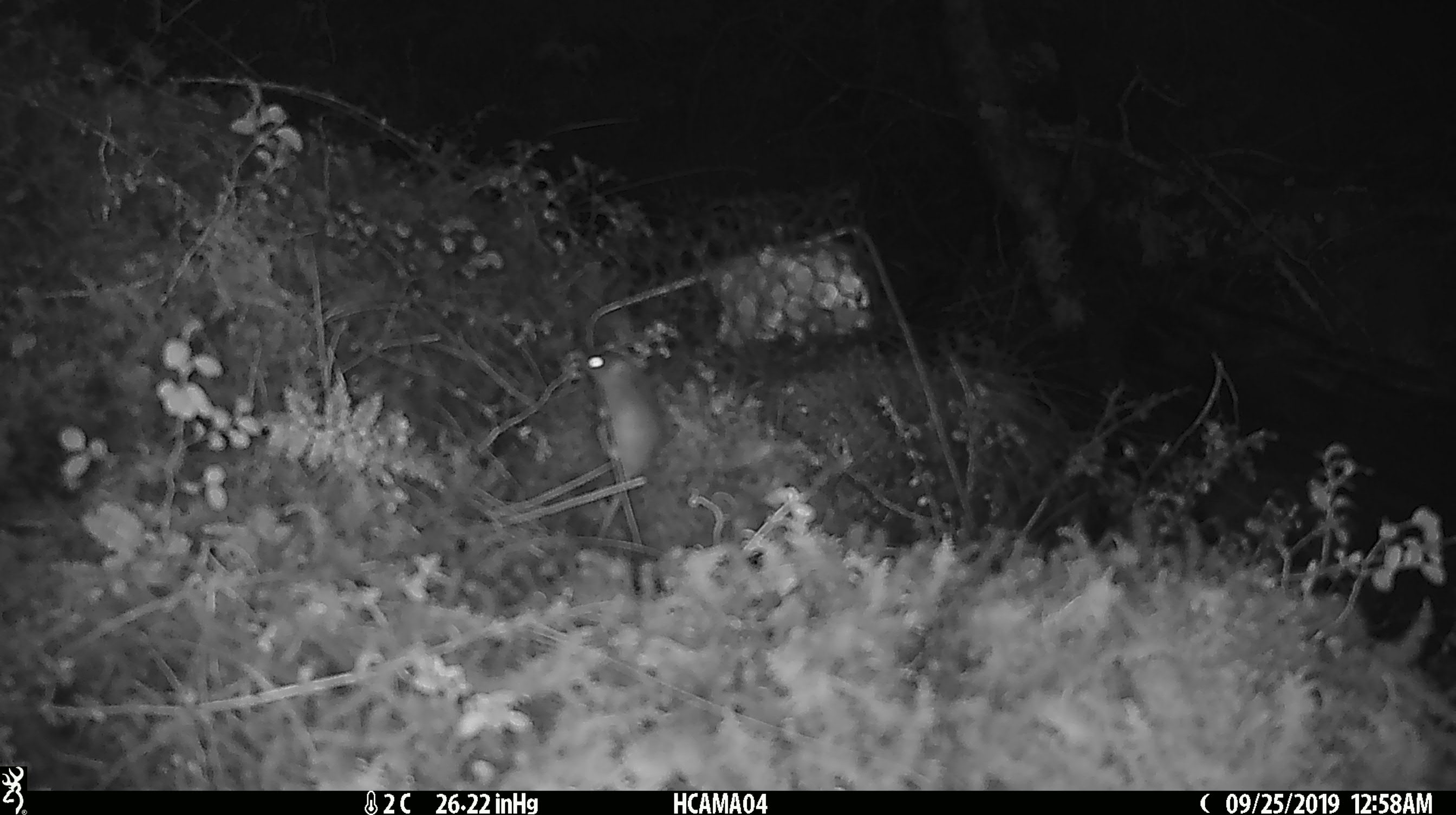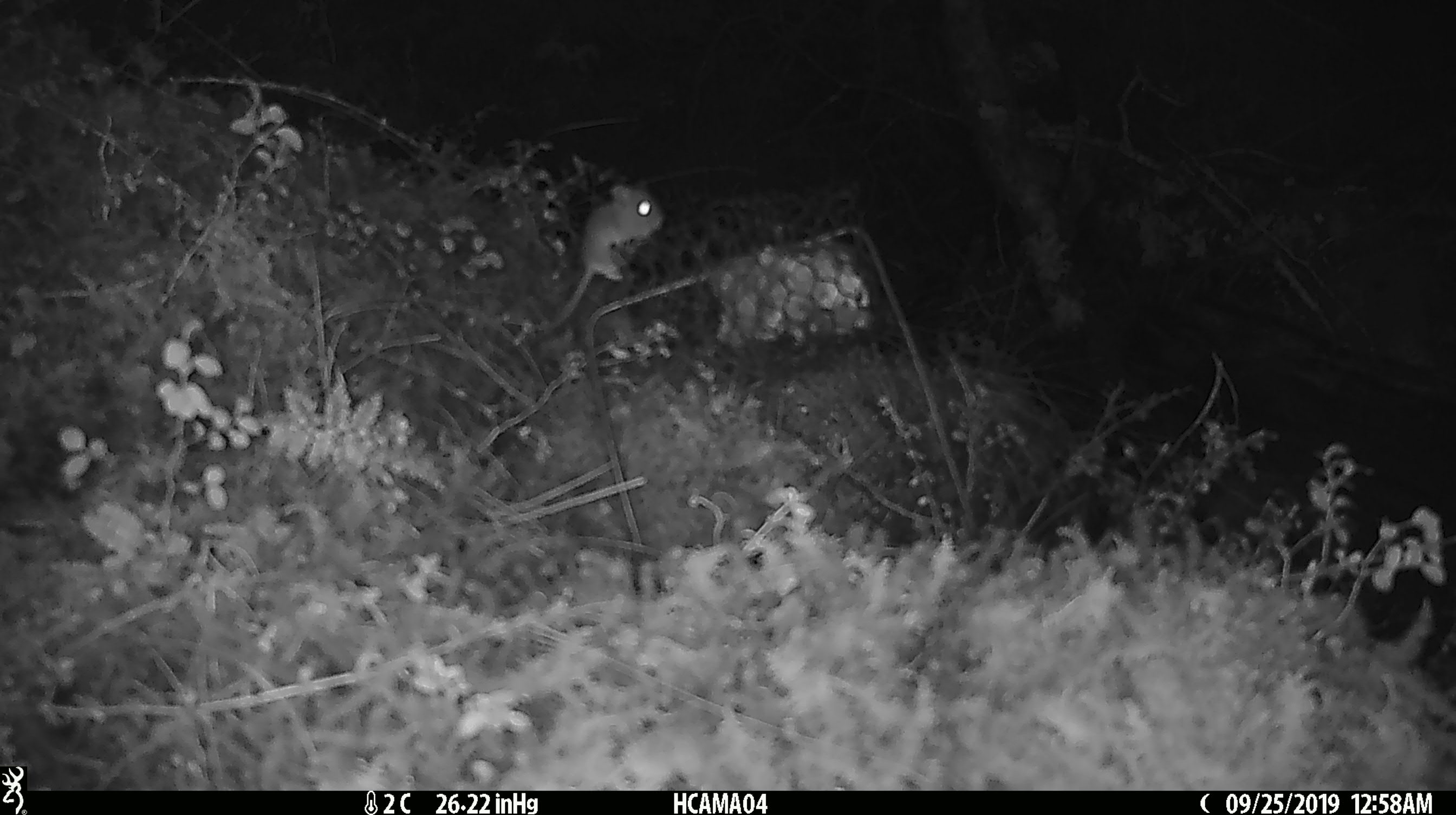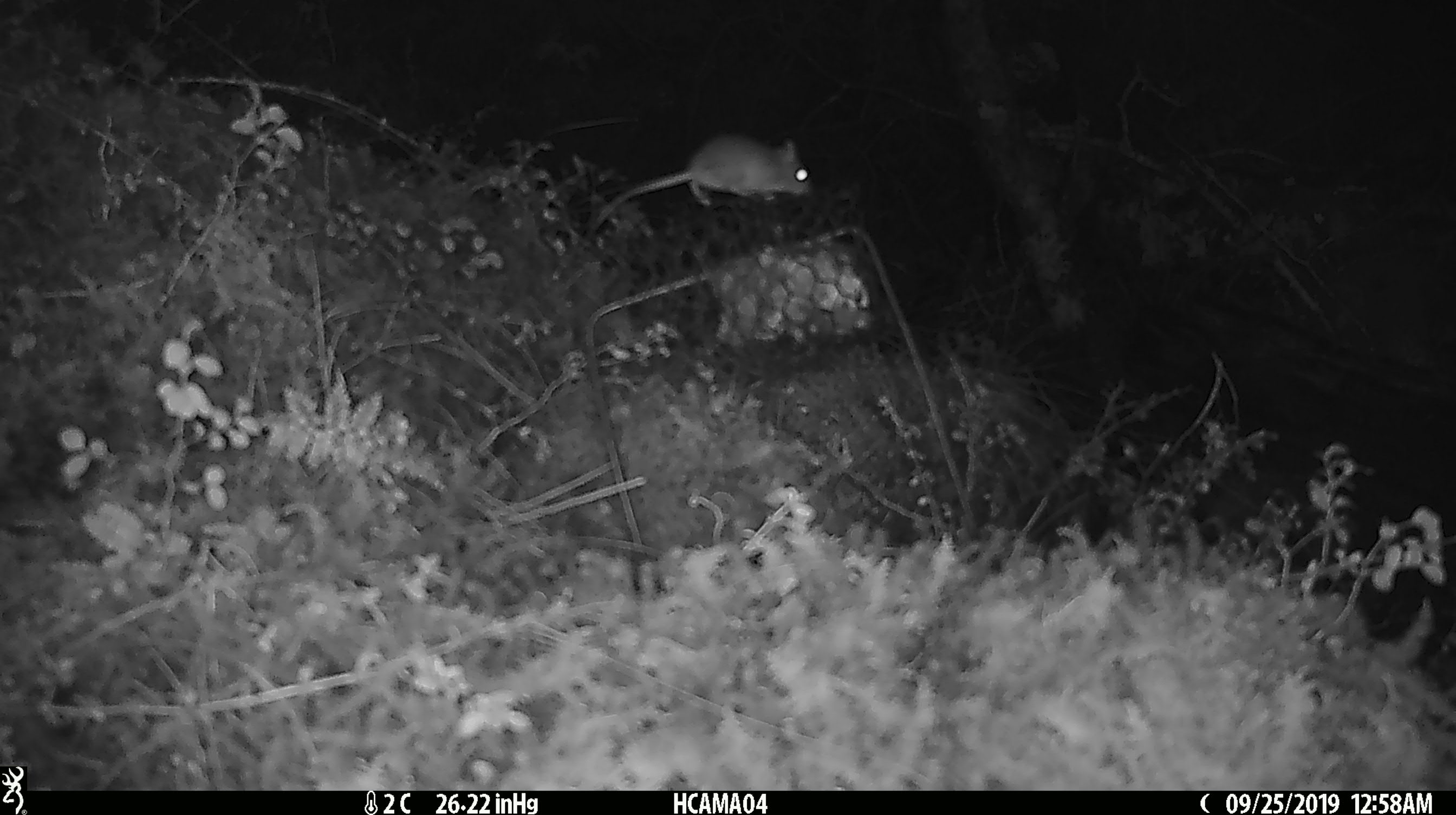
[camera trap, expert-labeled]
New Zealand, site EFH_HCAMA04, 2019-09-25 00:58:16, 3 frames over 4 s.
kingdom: Animalia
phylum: Chordata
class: Mammalia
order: Rodentia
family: Muridae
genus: Mus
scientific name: Mus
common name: mouse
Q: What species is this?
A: Mouse (Mus).